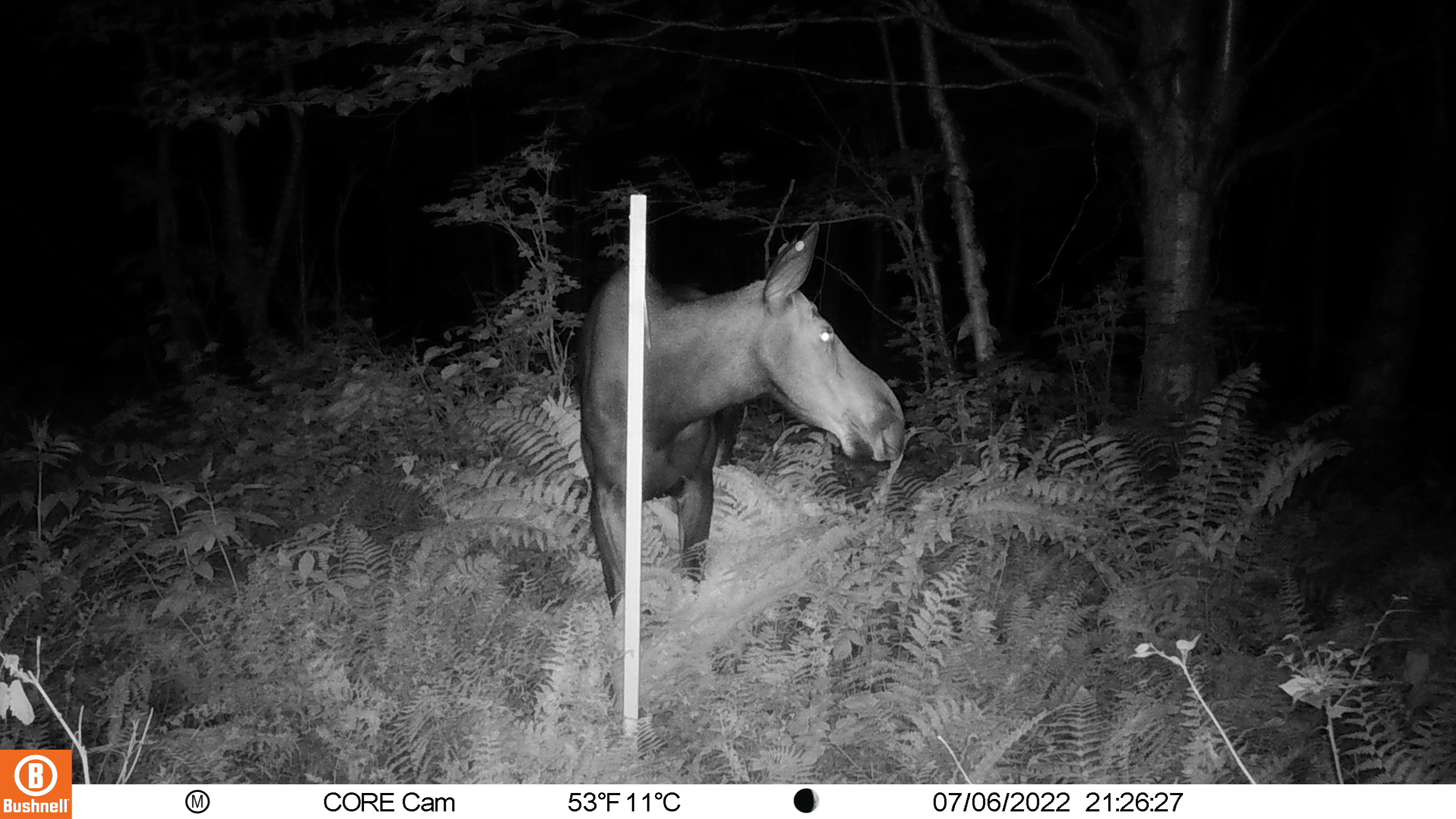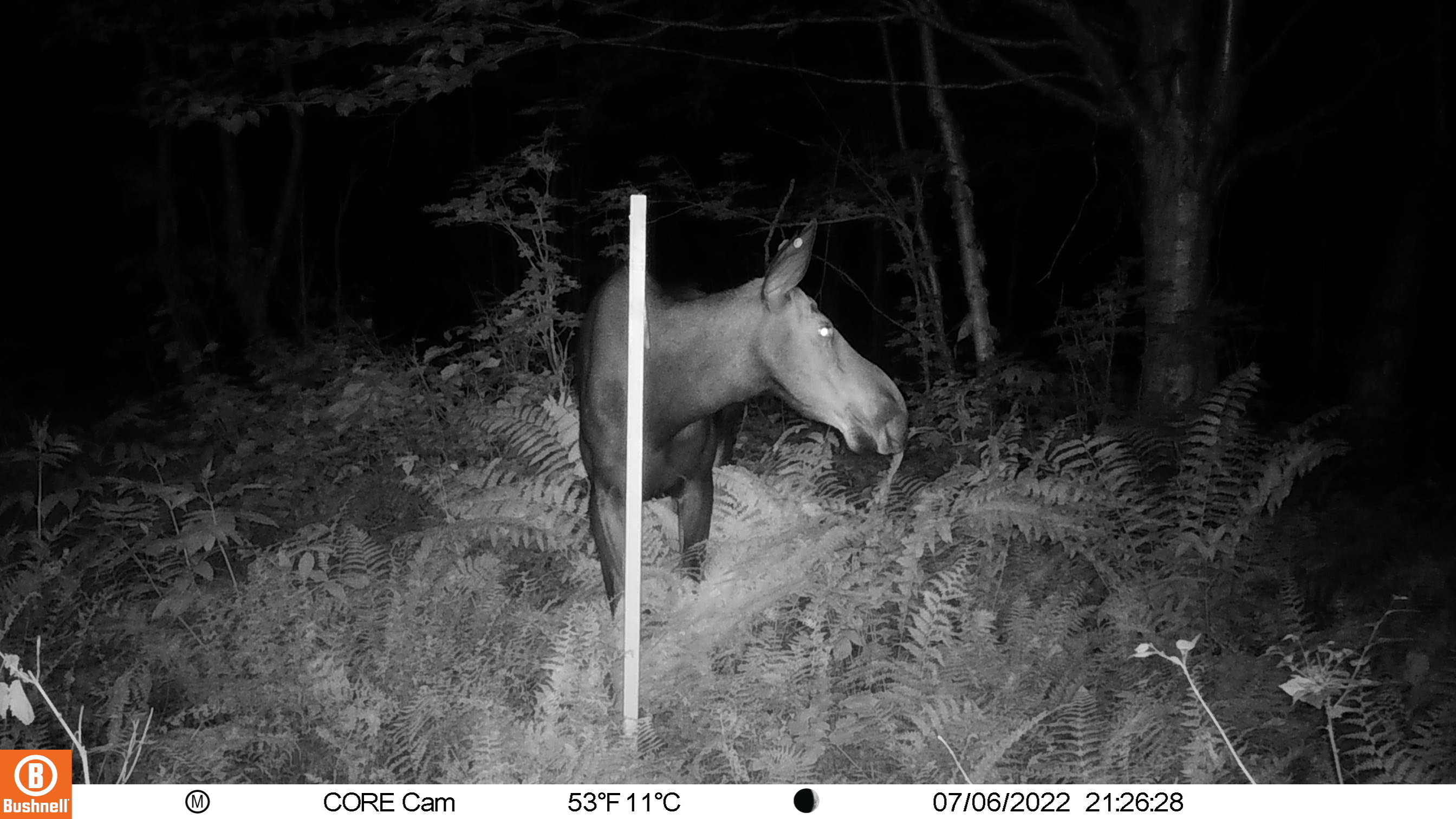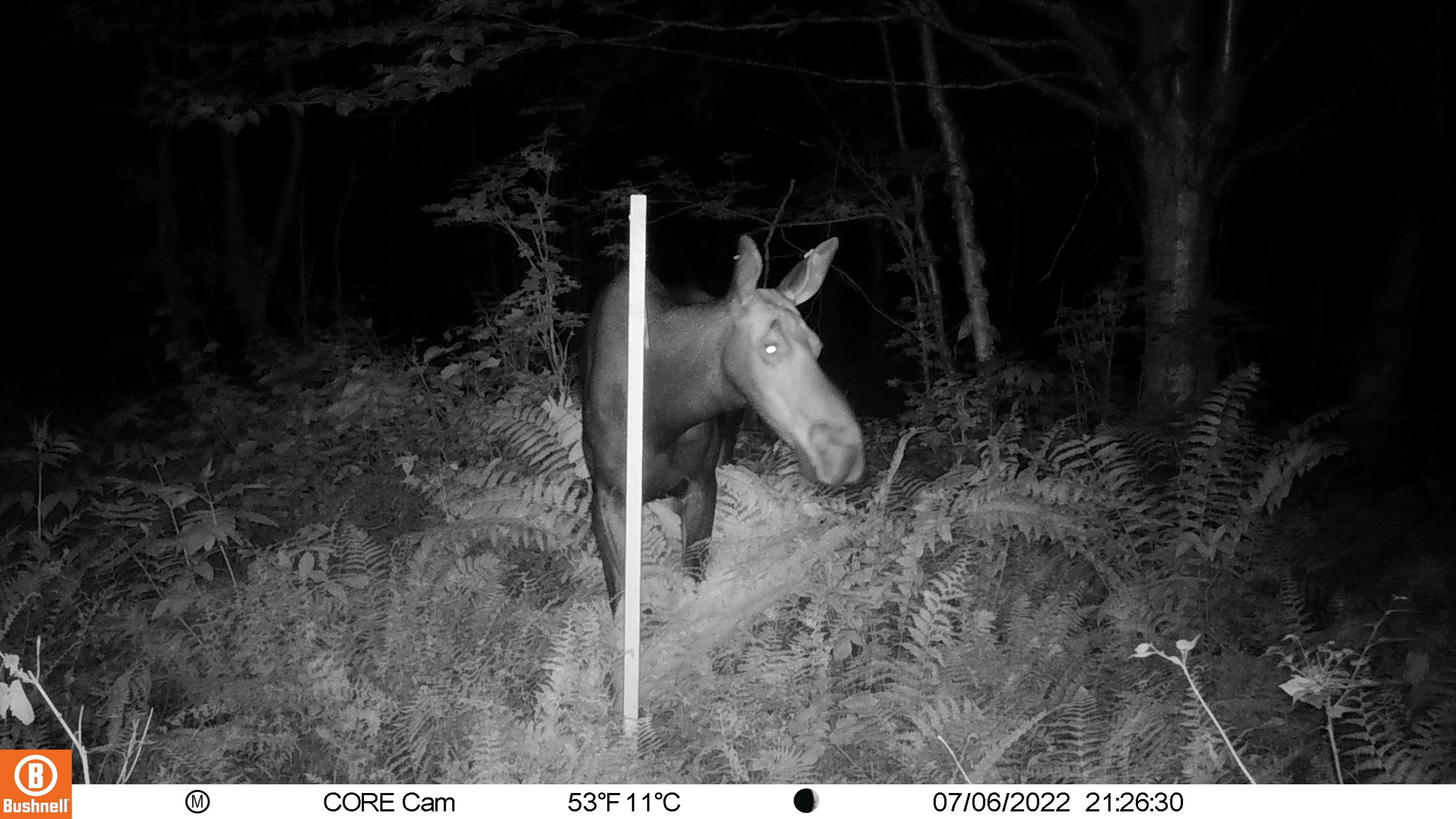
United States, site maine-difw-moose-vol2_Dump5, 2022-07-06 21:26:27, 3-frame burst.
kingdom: Animalia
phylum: Chordata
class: Mammalia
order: Artiodactyla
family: Cervidae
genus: Alces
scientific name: Alces alces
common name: moose